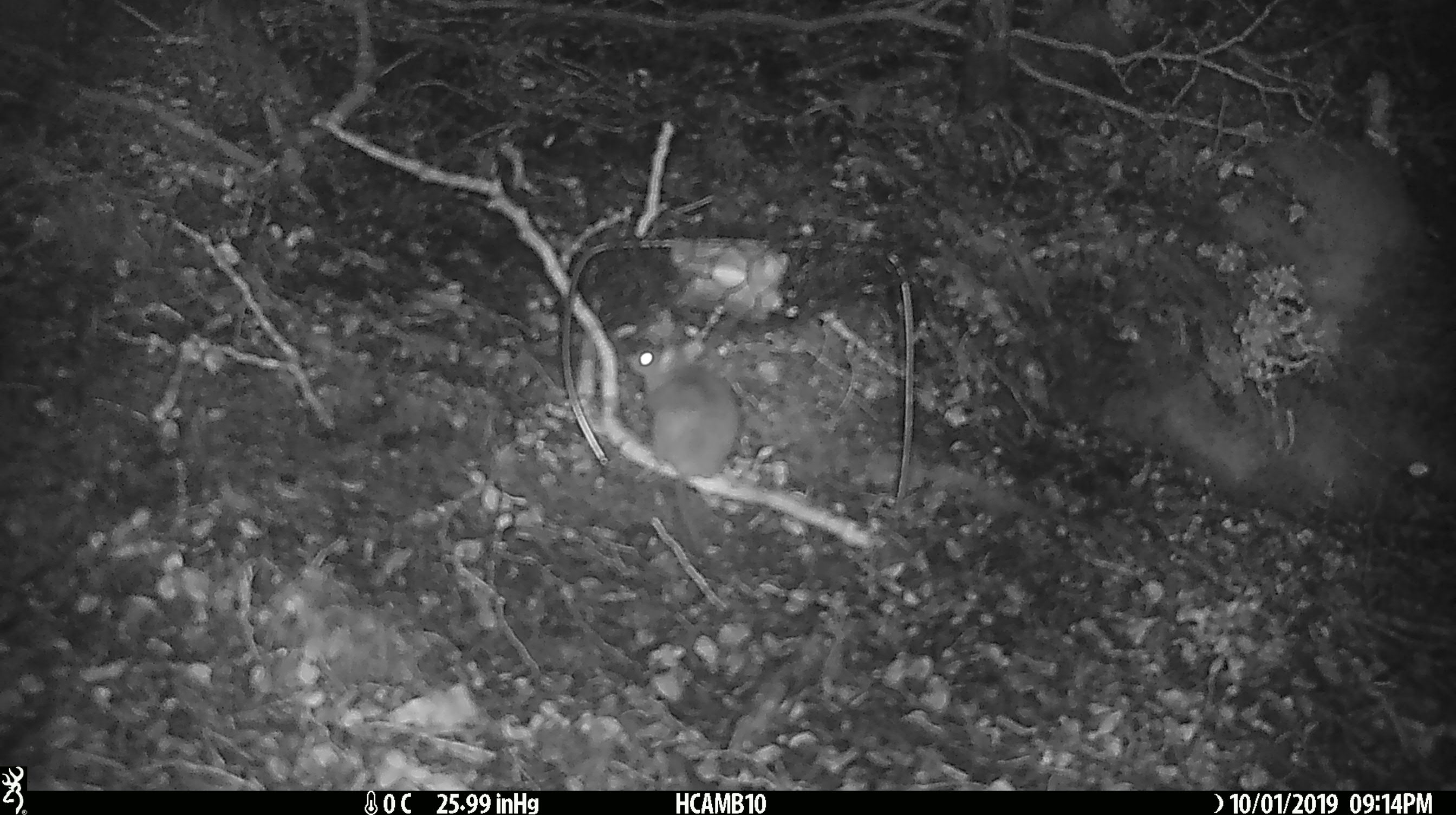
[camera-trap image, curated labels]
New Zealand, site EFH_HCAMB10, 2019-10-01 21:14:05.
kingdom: Animalia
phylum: Chordata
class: Mammalia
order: Rodentia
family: Muridae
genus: Mus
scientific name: Mus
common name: mouse